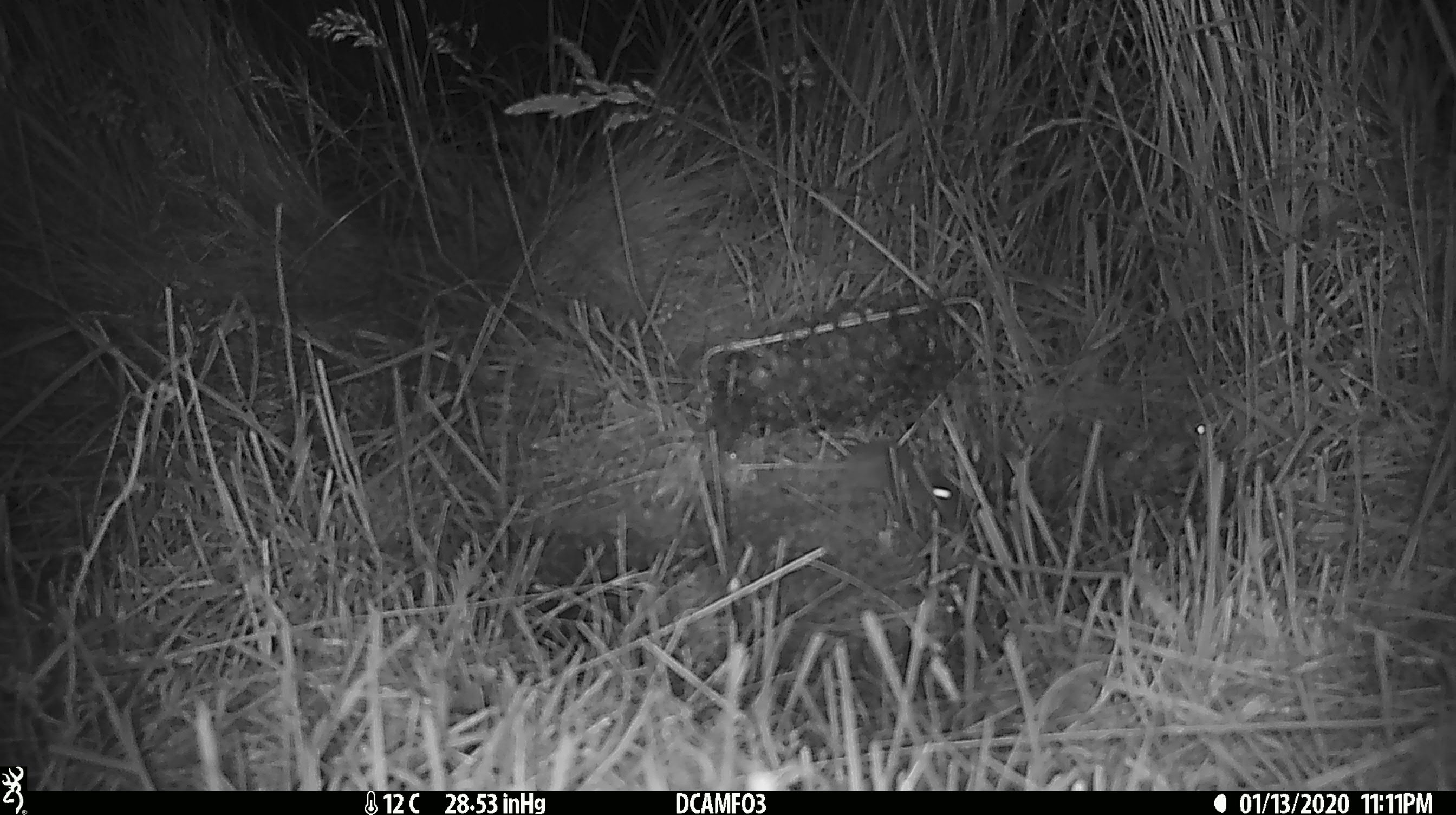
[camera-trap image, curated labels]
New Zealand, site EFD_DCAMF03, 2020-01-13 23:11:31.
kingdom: Animalia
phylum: Chordata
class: Mammalia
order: Rodentia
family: Muridae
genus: Mus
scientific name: Mus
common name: mouse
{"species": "mouse (Mus)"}